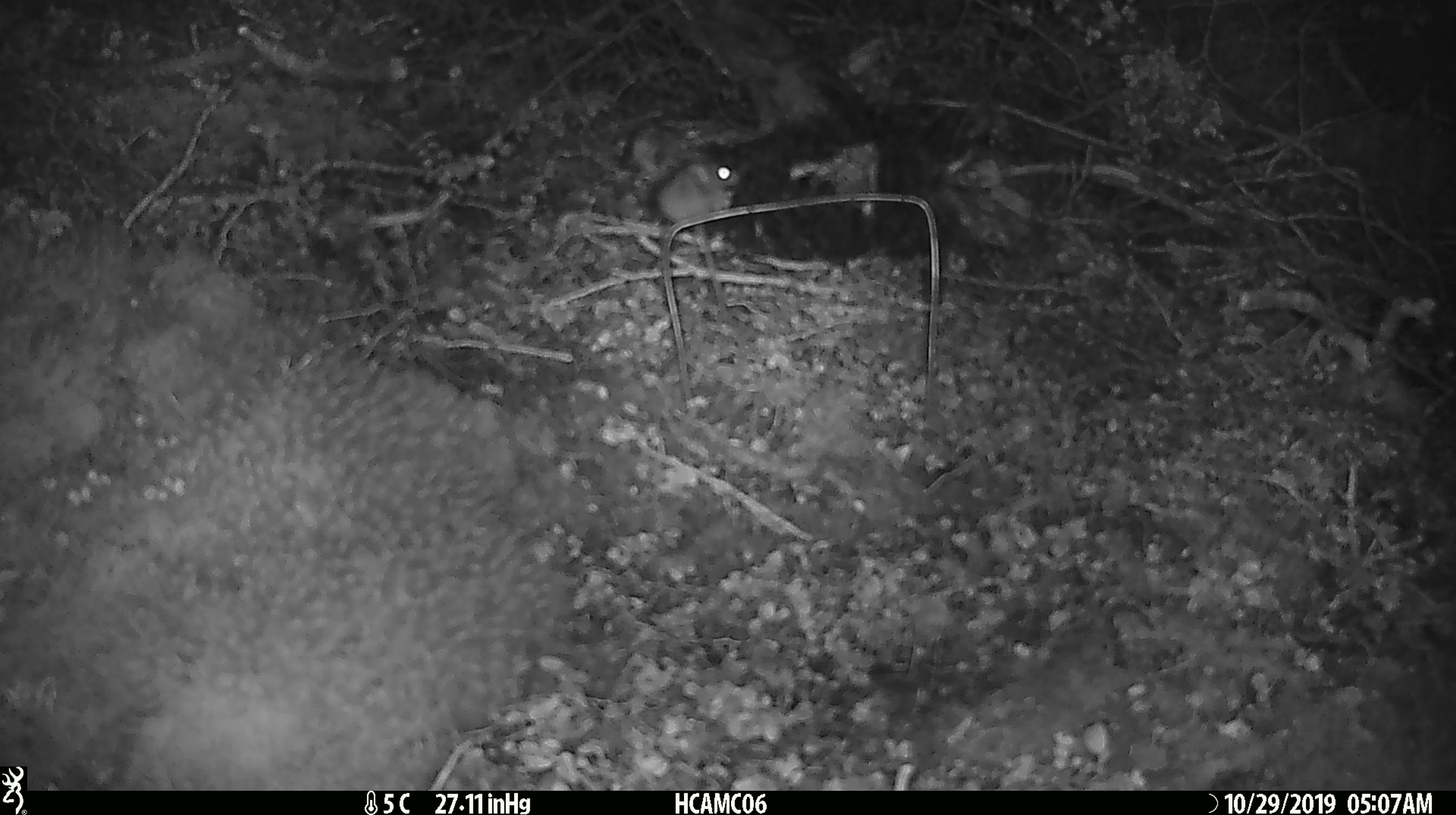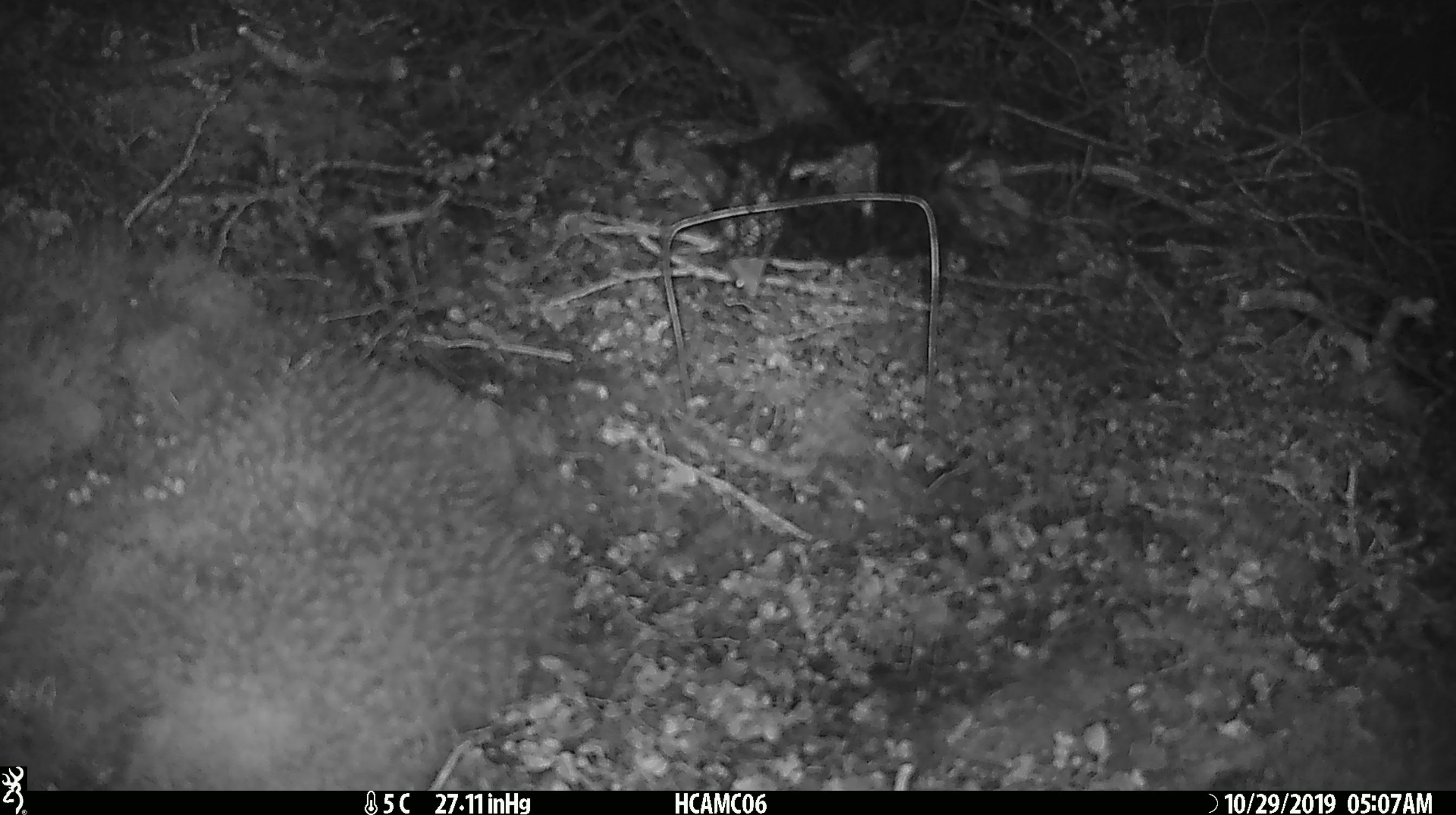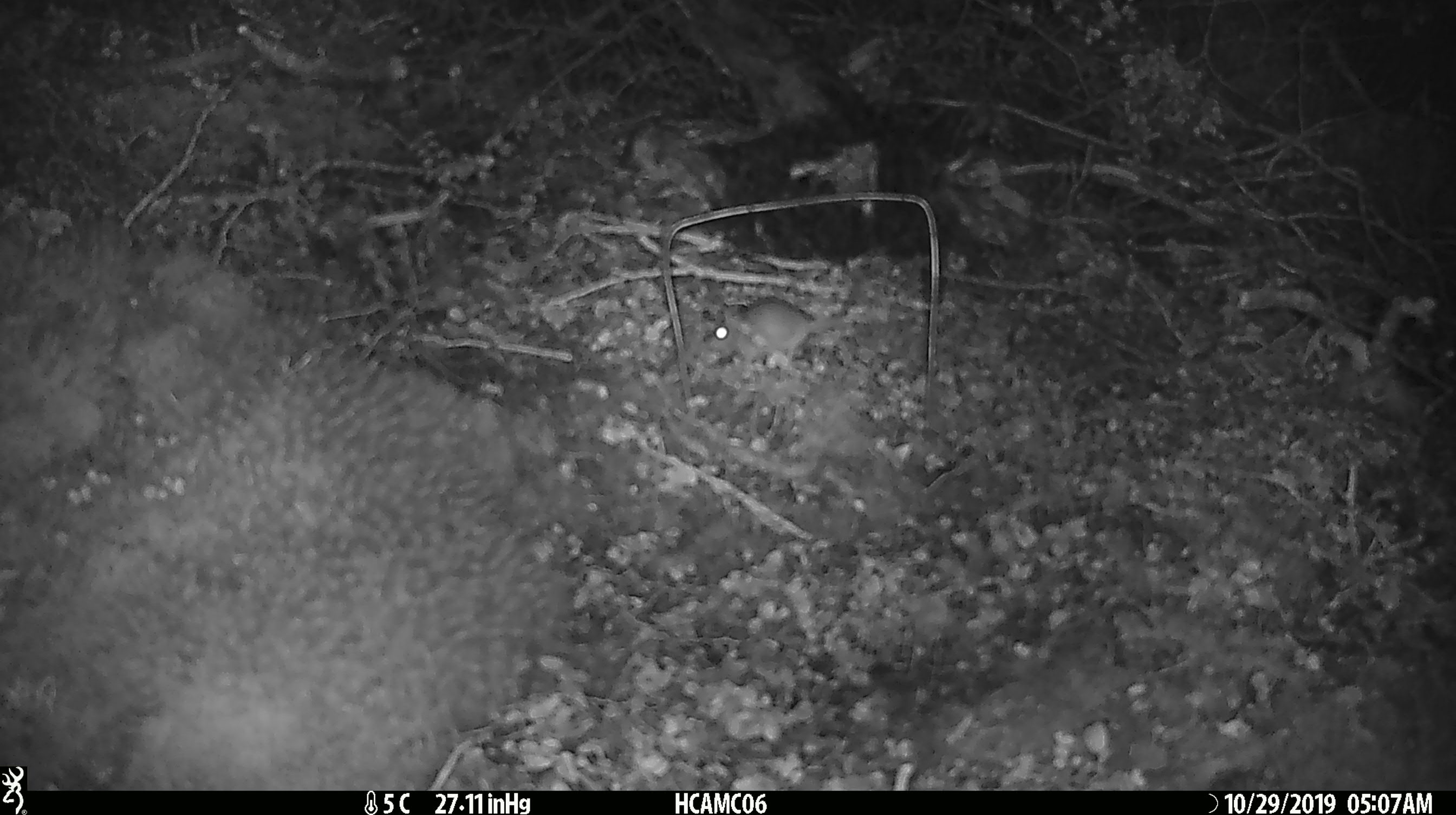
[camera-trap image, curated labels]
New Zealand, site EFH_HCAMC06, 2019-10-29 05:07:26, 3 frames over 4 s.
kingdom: Animalia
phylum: Chordata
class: Mammalia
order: Rodentia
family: Muridae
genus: Mus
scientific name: Mus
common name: mouse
Mouse (Mus).